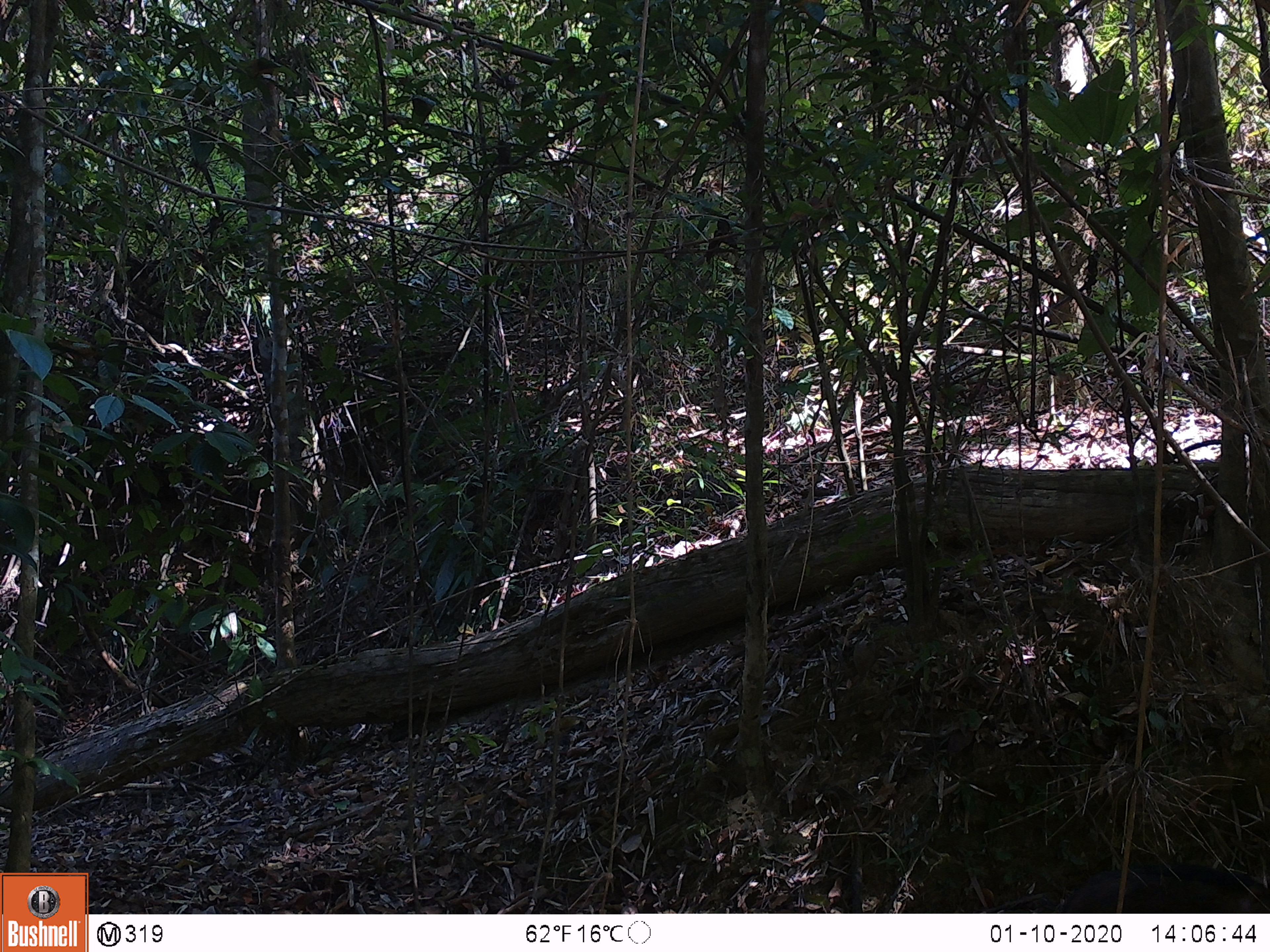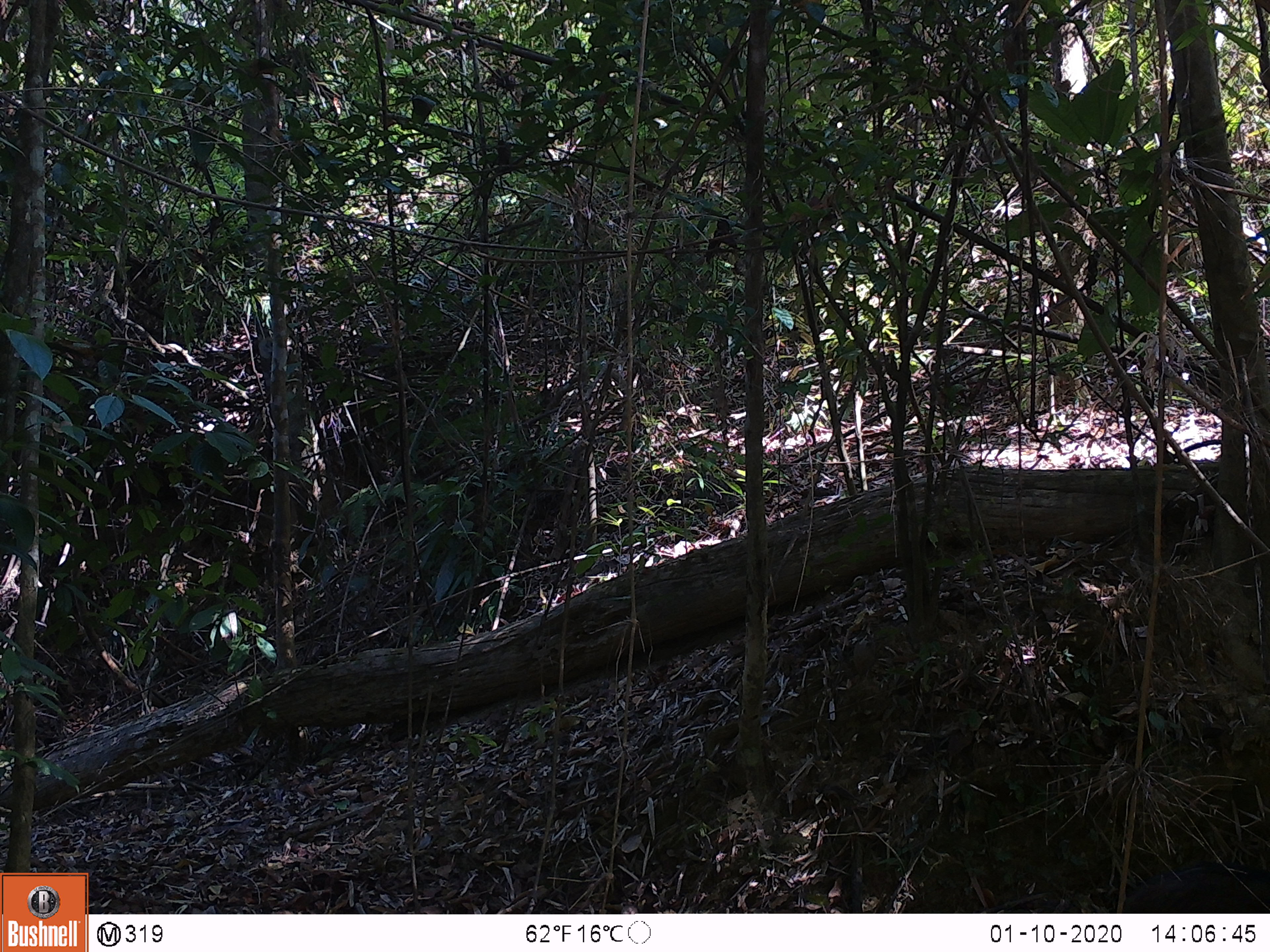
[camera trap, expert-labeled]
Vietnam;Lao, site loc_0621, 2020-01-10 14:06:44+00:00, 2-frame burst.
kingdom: Animalia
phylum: Chordata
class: Mammalia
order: Artiodactyla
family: Suidae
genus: Sus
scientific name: Sus scrofa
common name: eurasian wild pig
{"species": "eurasian wild pig (Sus scrofa)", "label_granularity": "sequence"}